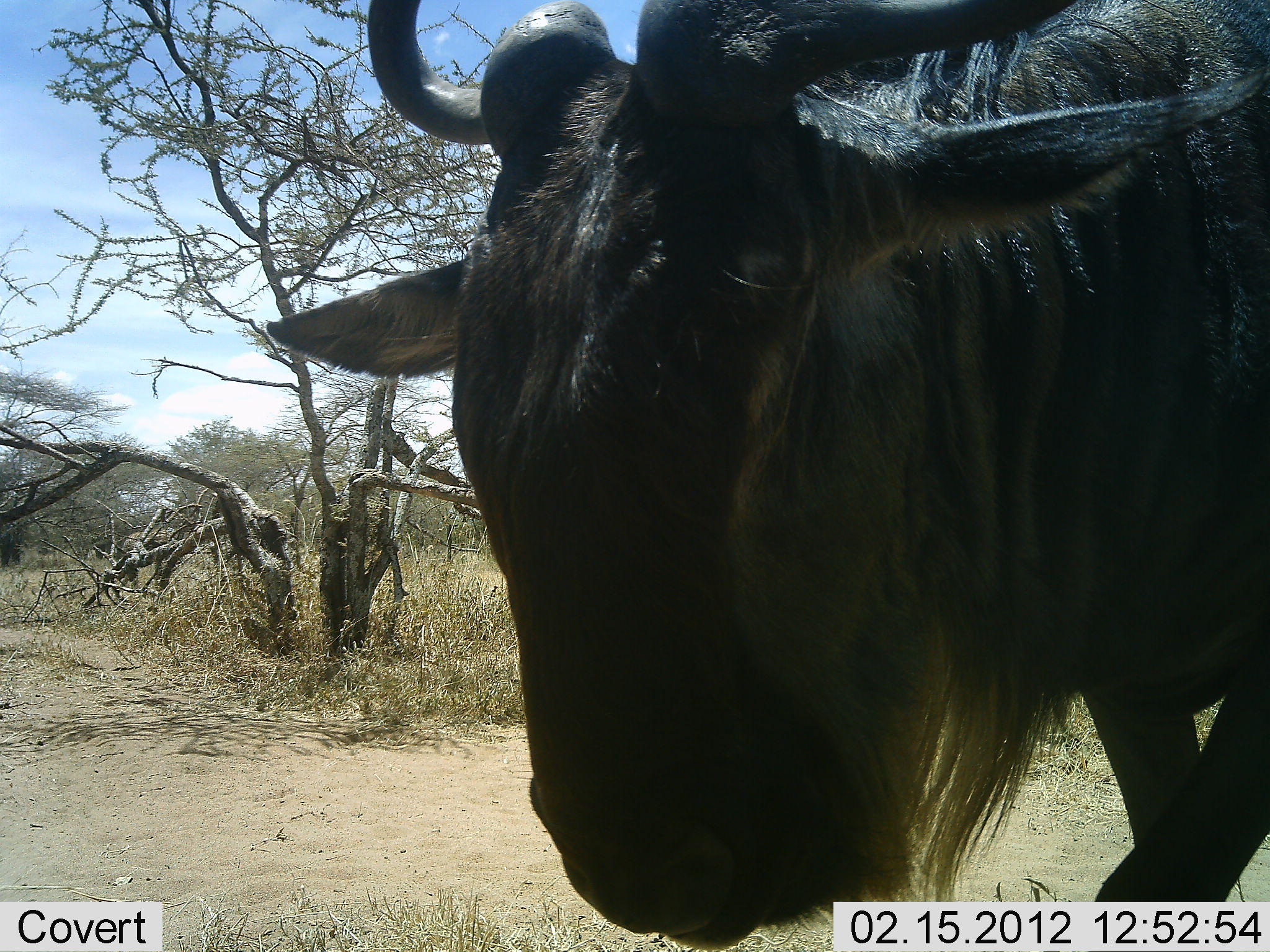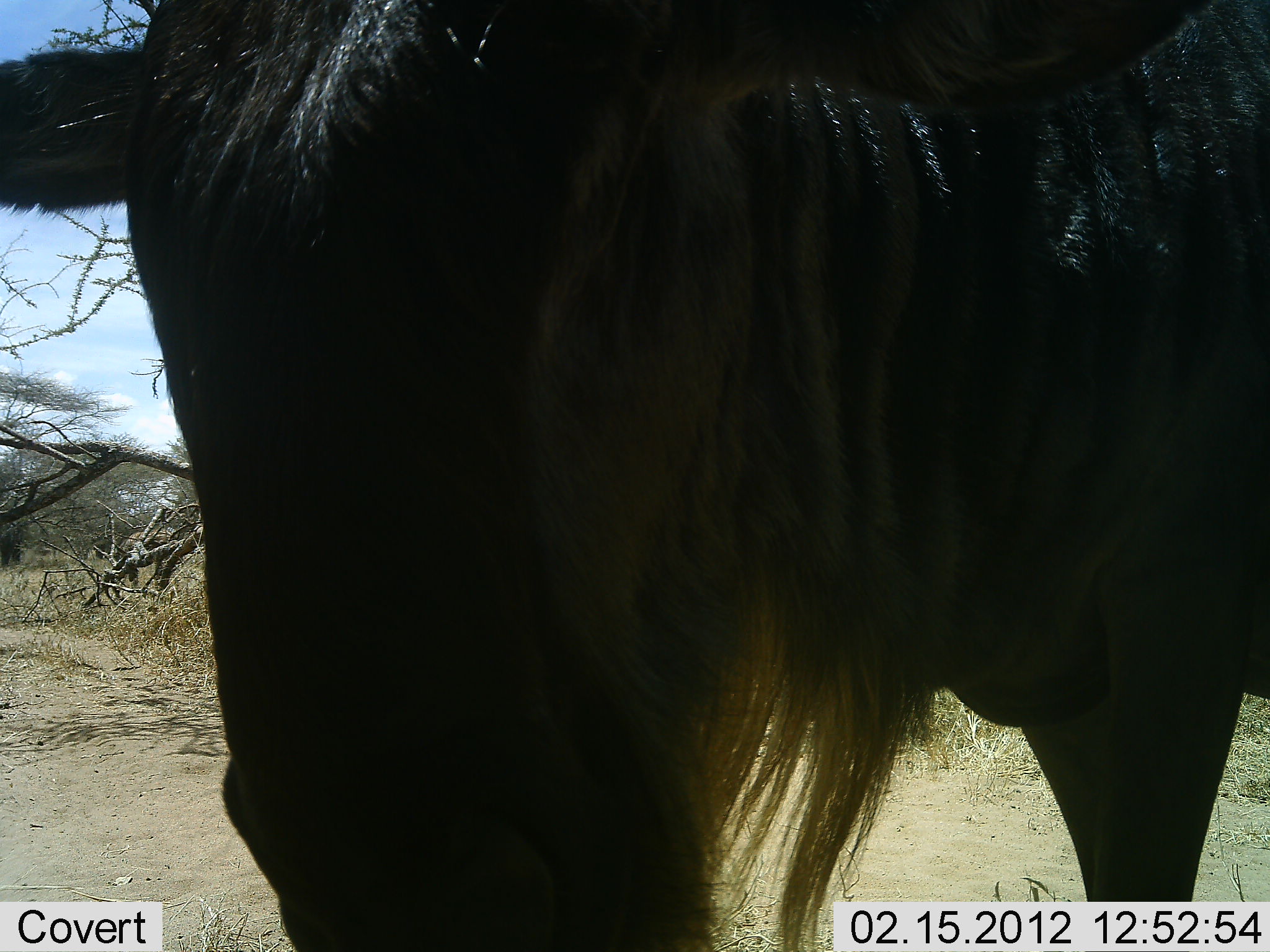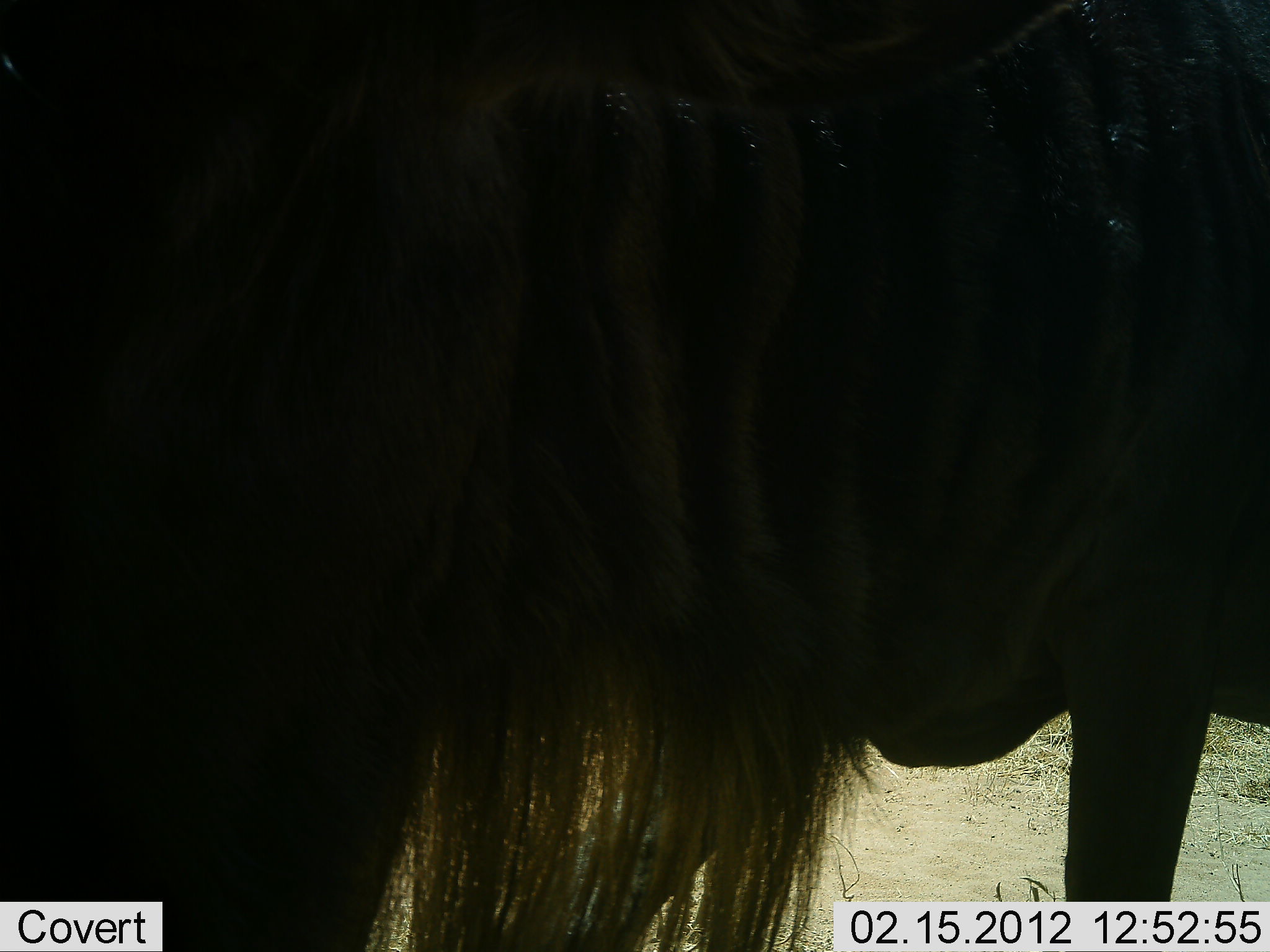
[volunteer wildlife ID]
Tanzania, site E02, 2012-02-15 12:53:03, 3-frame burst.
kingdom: Animalia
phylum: Chordata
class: Mammalia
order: Artiodactyla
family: Bovidae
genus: Connochaetes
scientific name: Connochaetes taurinus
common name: blue wildebeest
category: wildebeest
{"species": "wildebeest (blue wildebeest) (Connochaetes taurinus)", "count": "1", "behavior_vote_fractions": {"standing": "28%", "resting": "6%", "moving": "72%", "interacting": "0%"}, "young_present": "0%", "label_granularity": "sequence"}